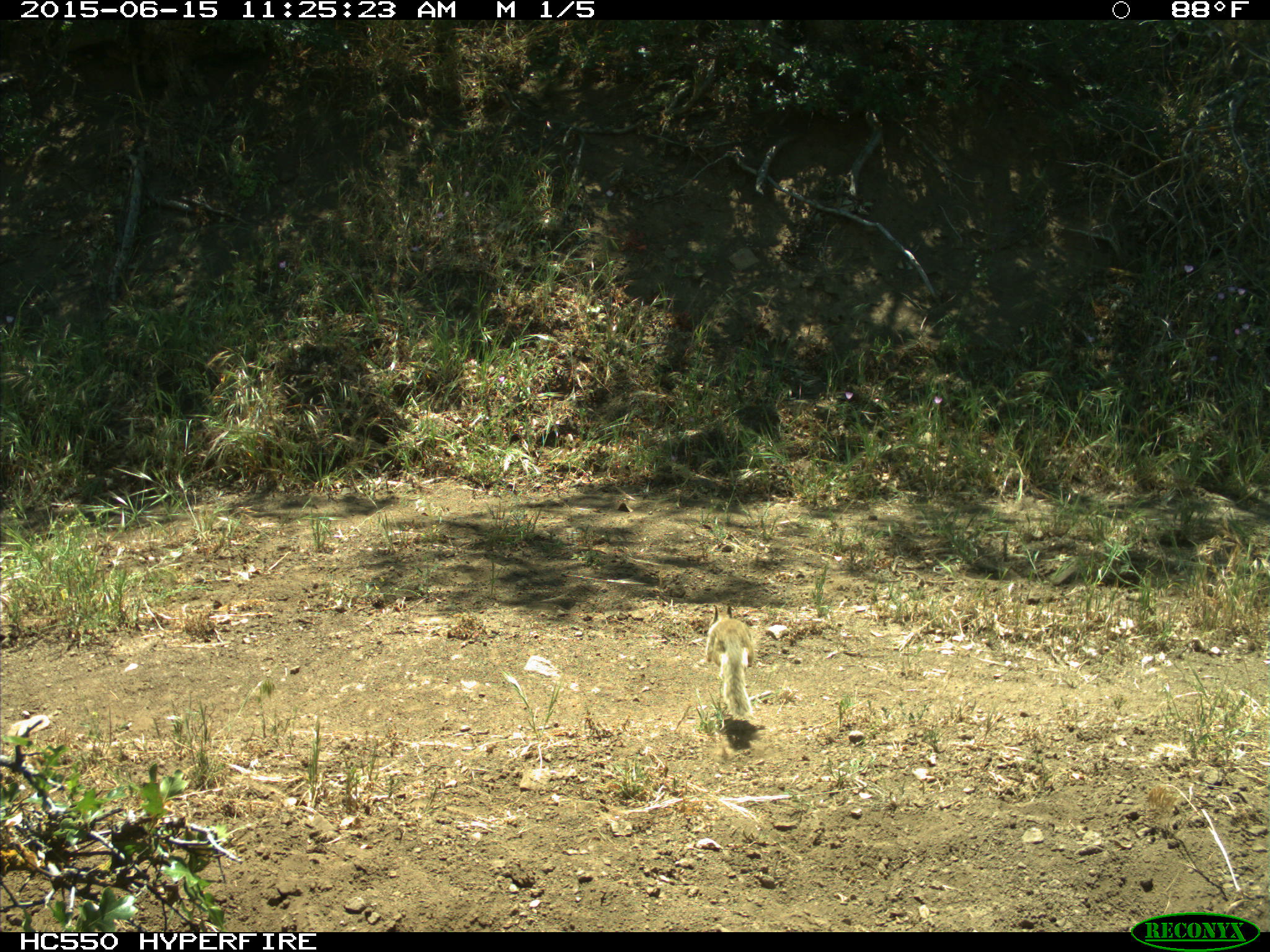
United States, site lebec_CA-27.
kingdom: Animalia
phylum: Chordata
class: Mammalia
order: Rodentia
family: Sciuridae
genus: Otospermophilus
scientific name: Otospermophilus beecheyi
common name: california ground squirrel